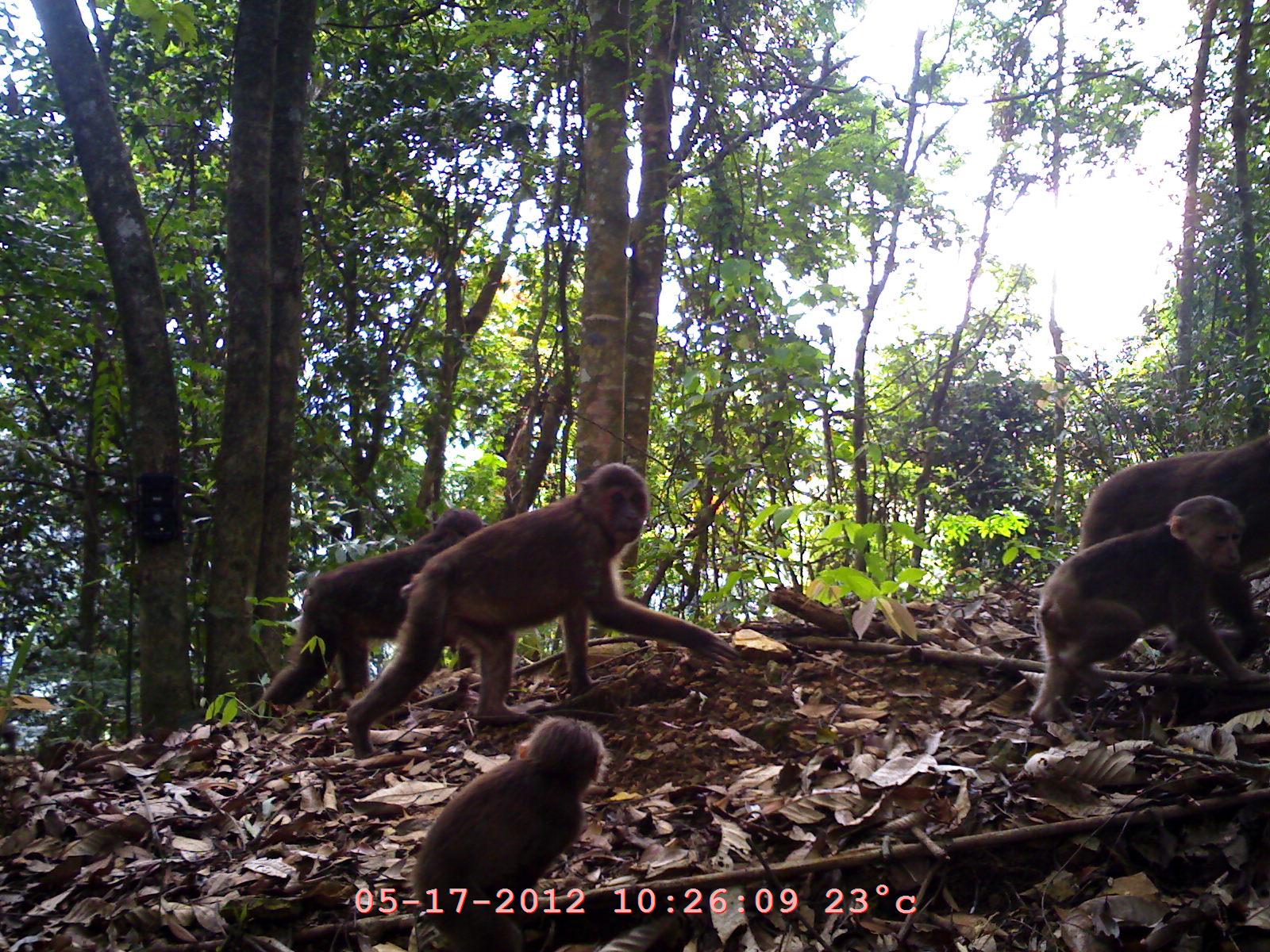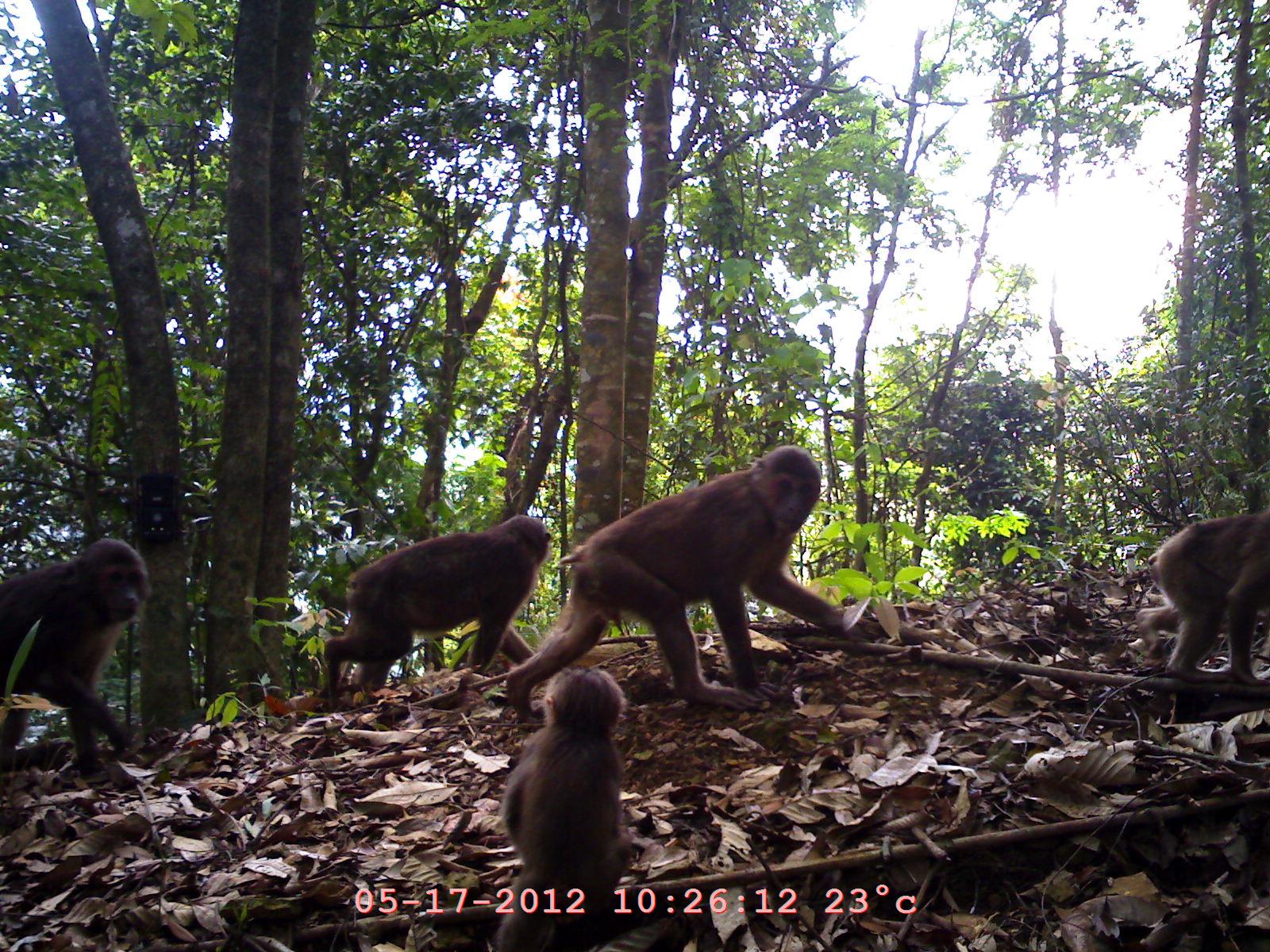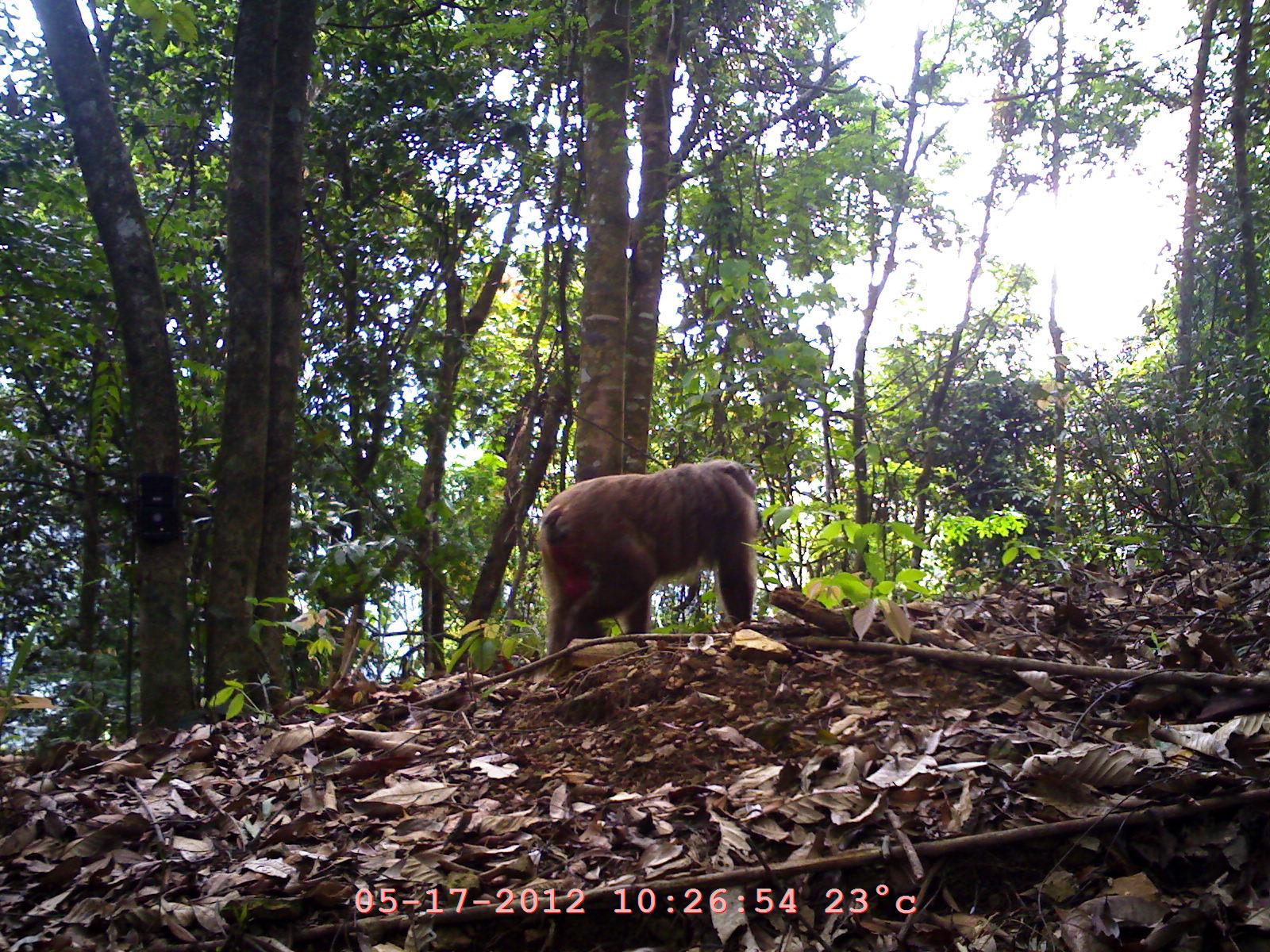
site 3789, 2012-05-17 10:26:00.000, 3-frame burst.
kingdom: Animalia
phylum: Chordata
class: Mammalia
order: Primates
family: Cercopithecidae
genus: Macaca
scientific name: Macaca arctoides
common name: stump-tailed macaque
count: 5